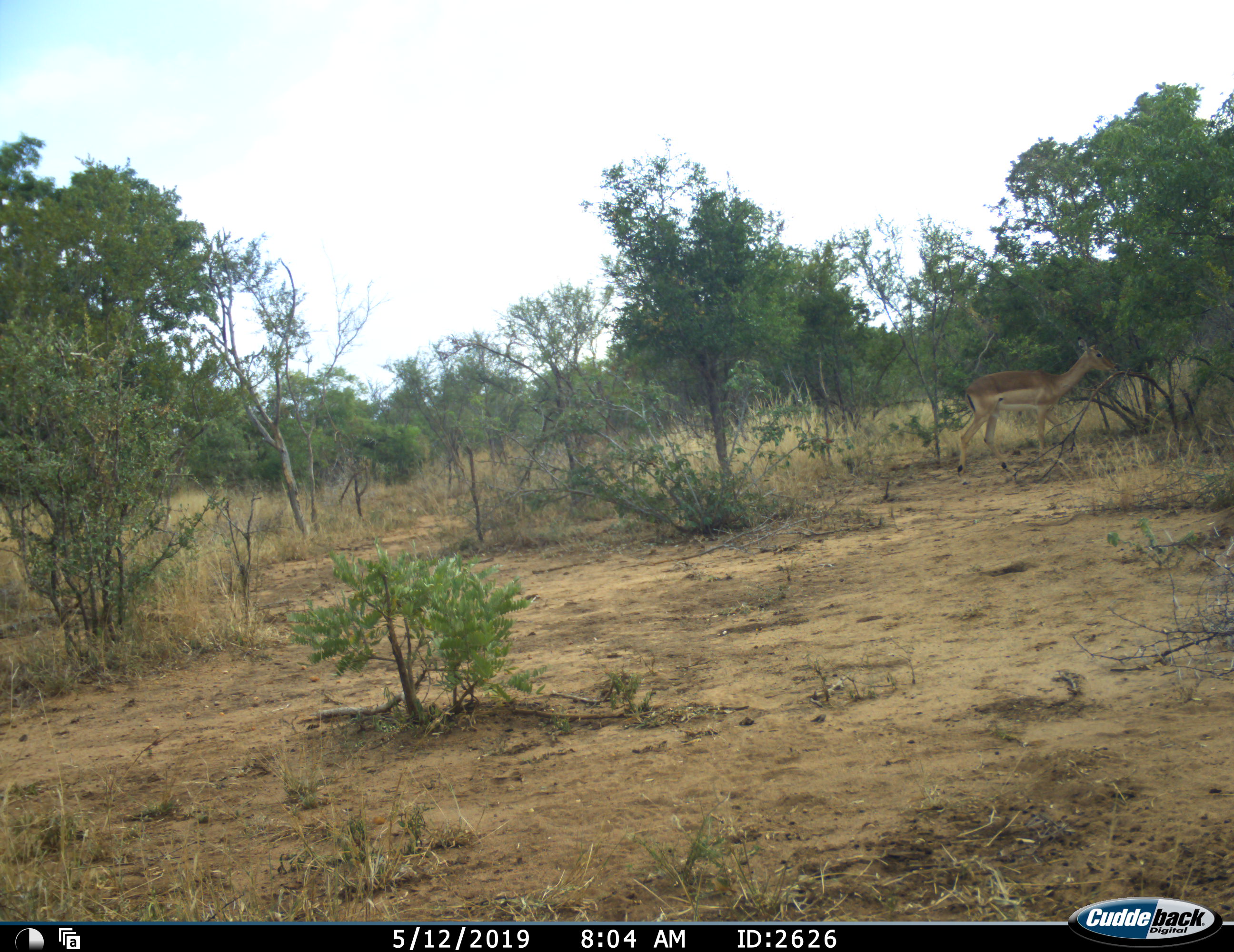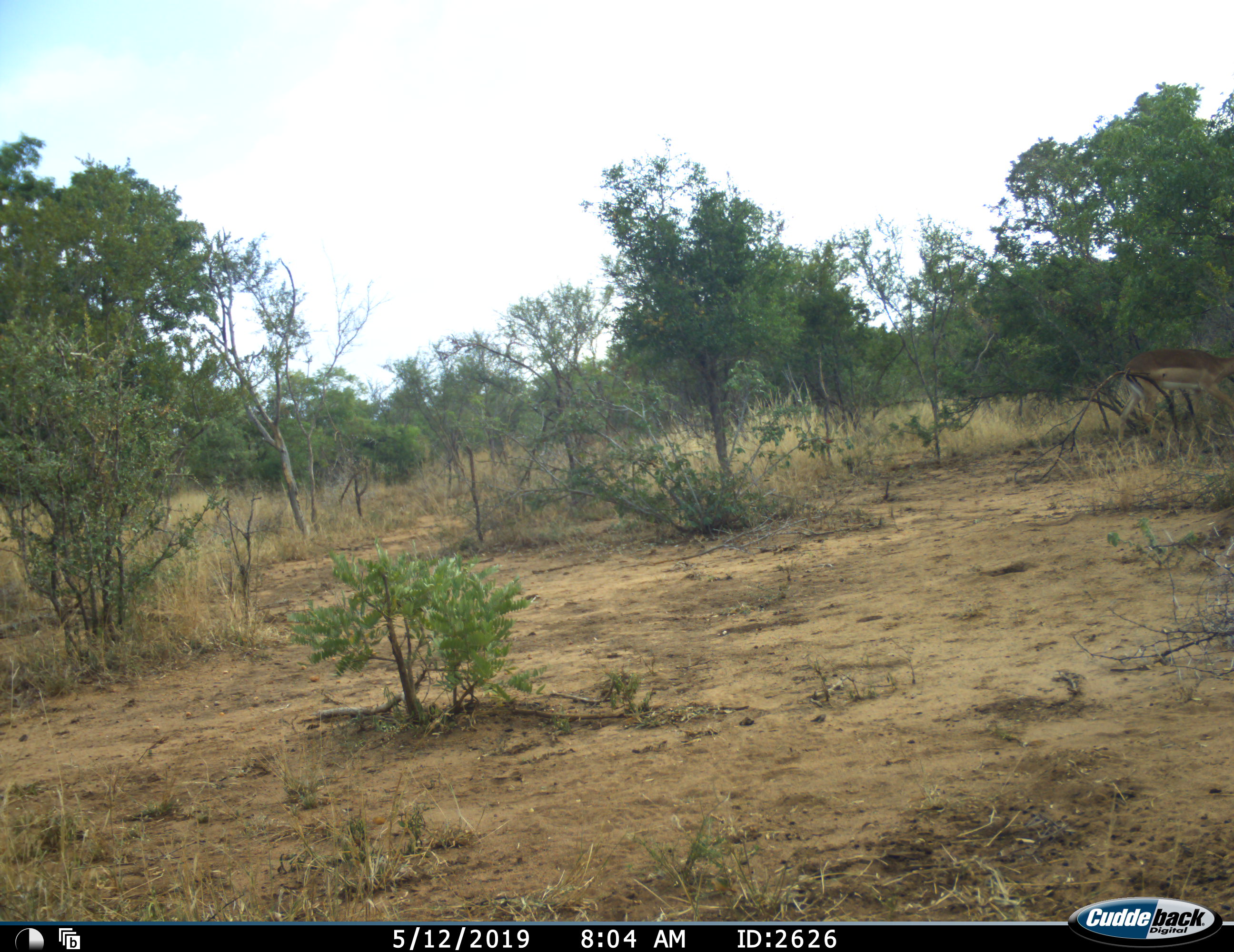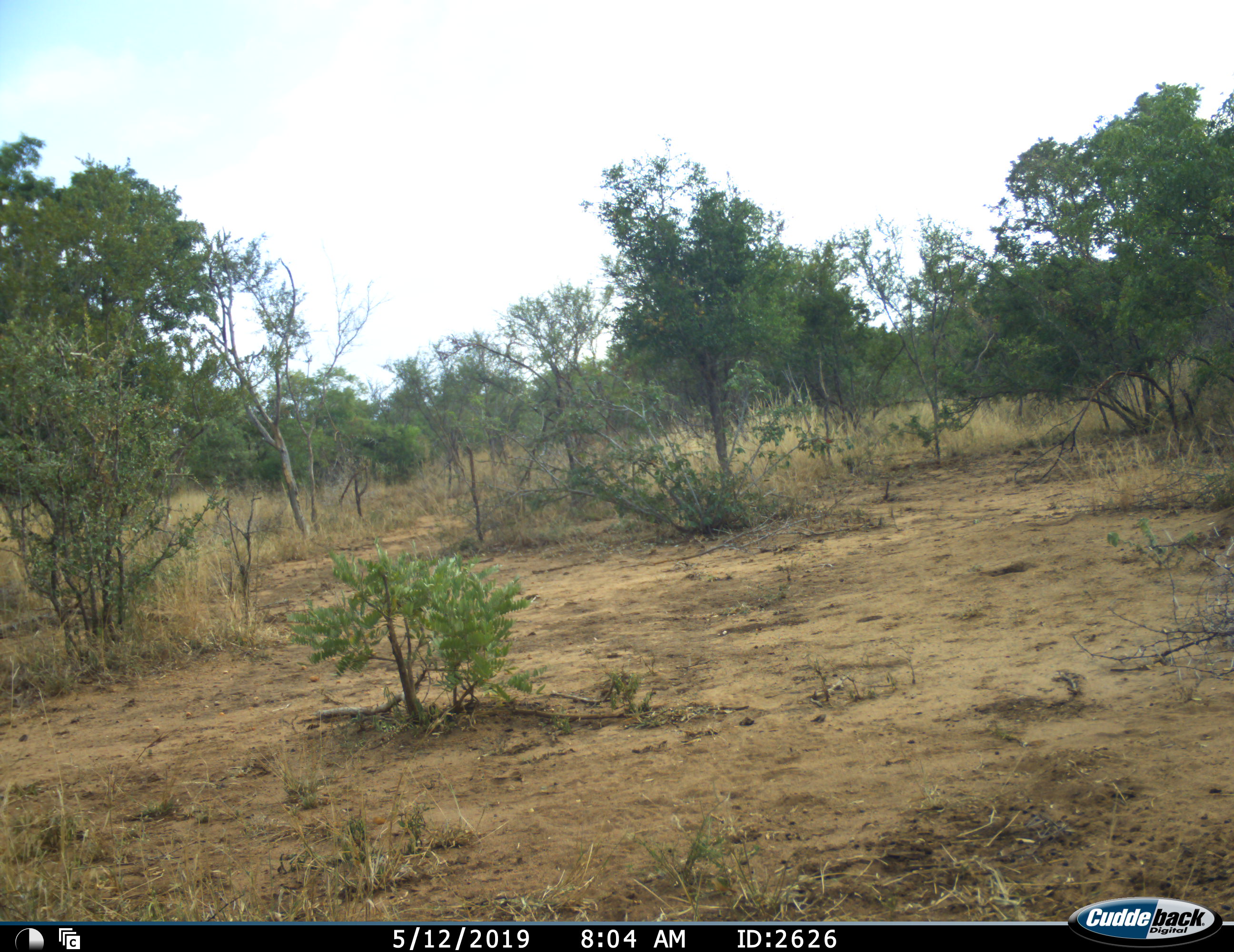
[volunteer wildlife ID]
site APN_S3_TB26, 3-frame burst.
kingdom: Animalia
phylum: Chordata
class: Mammalia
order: Artiodactyla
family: Bovidae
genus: Aepyceros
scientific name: Aepyceros melampus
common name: impala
Impala (Aepyceros melampus), count 1. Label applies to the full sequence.